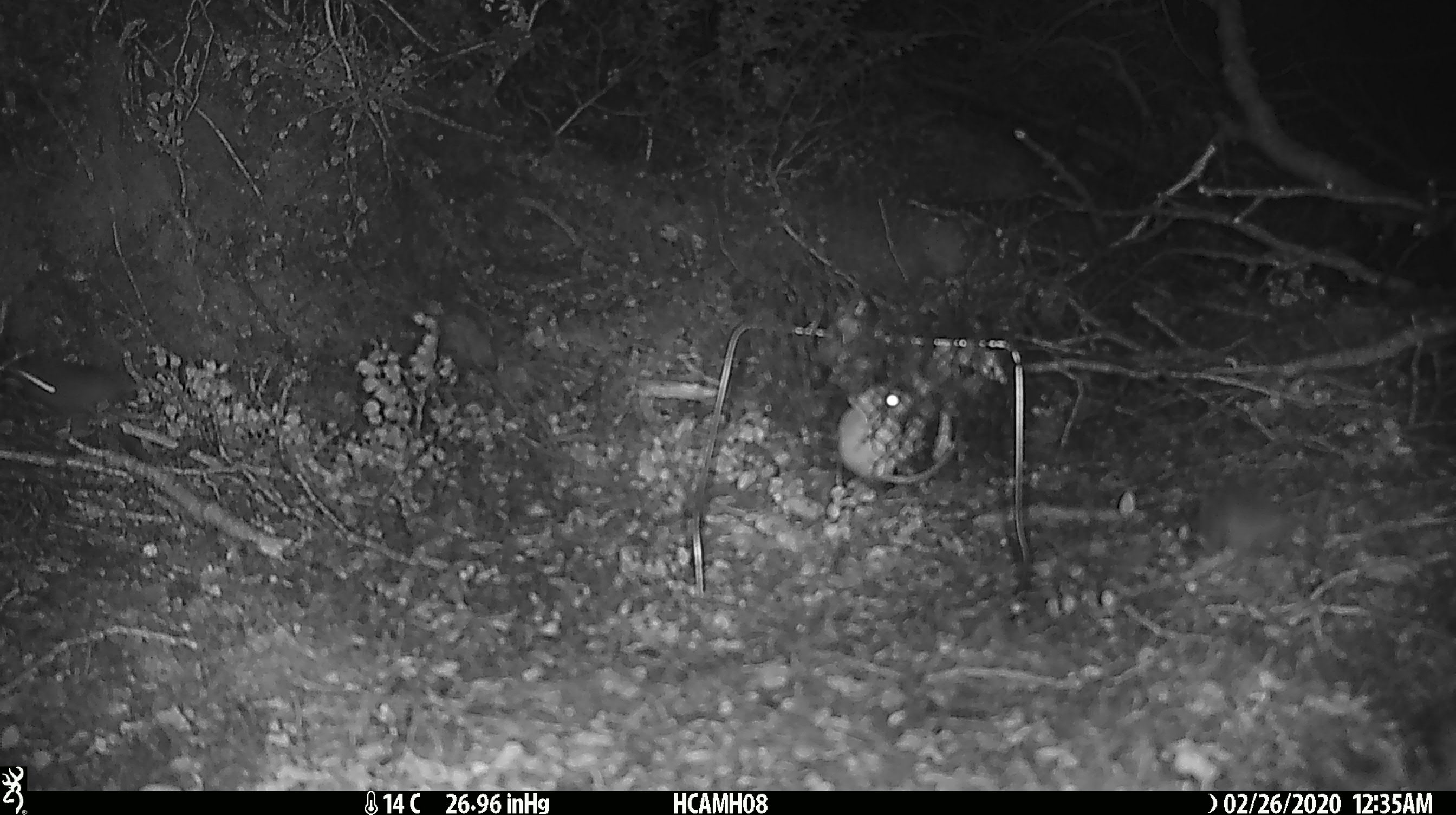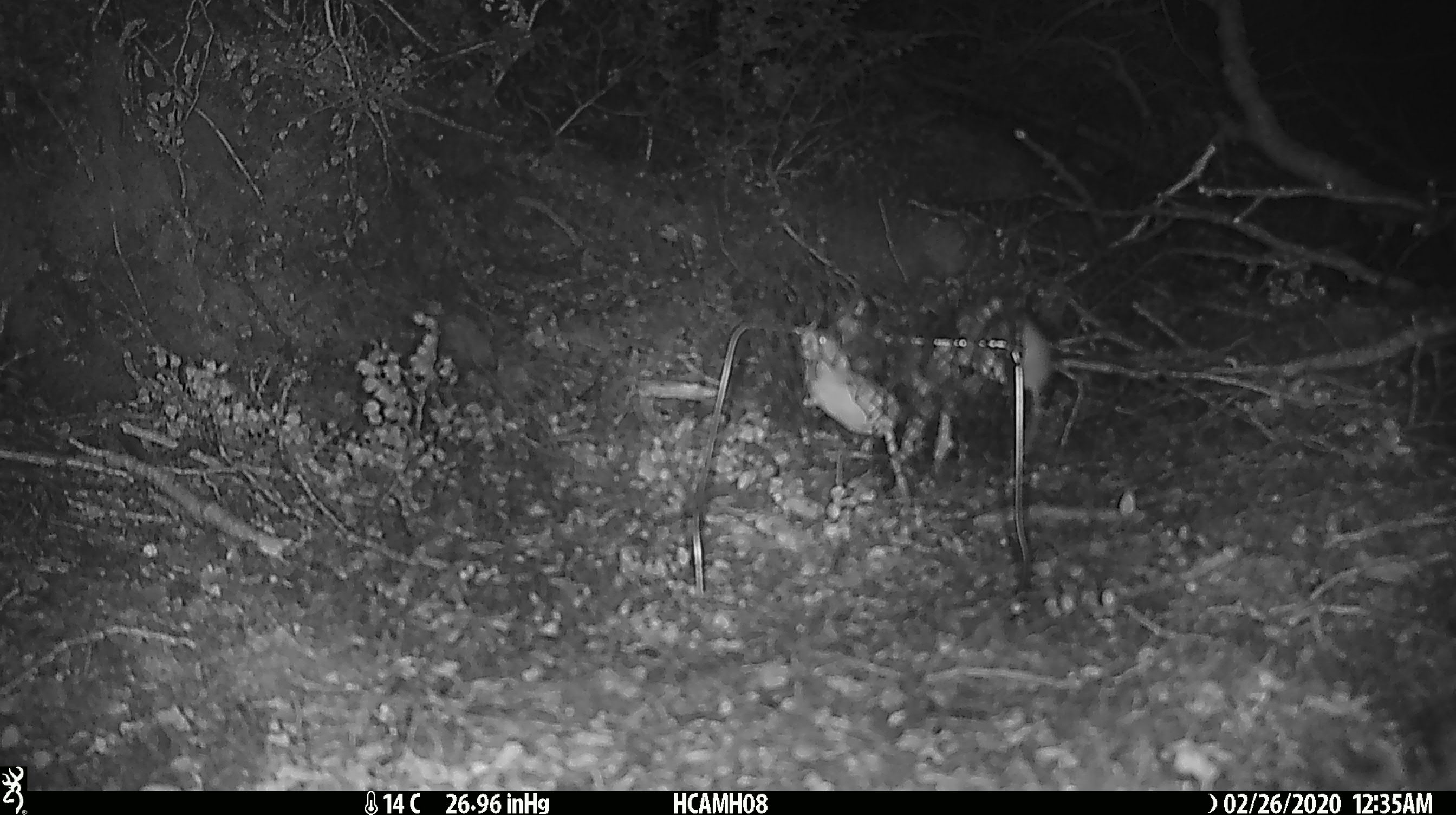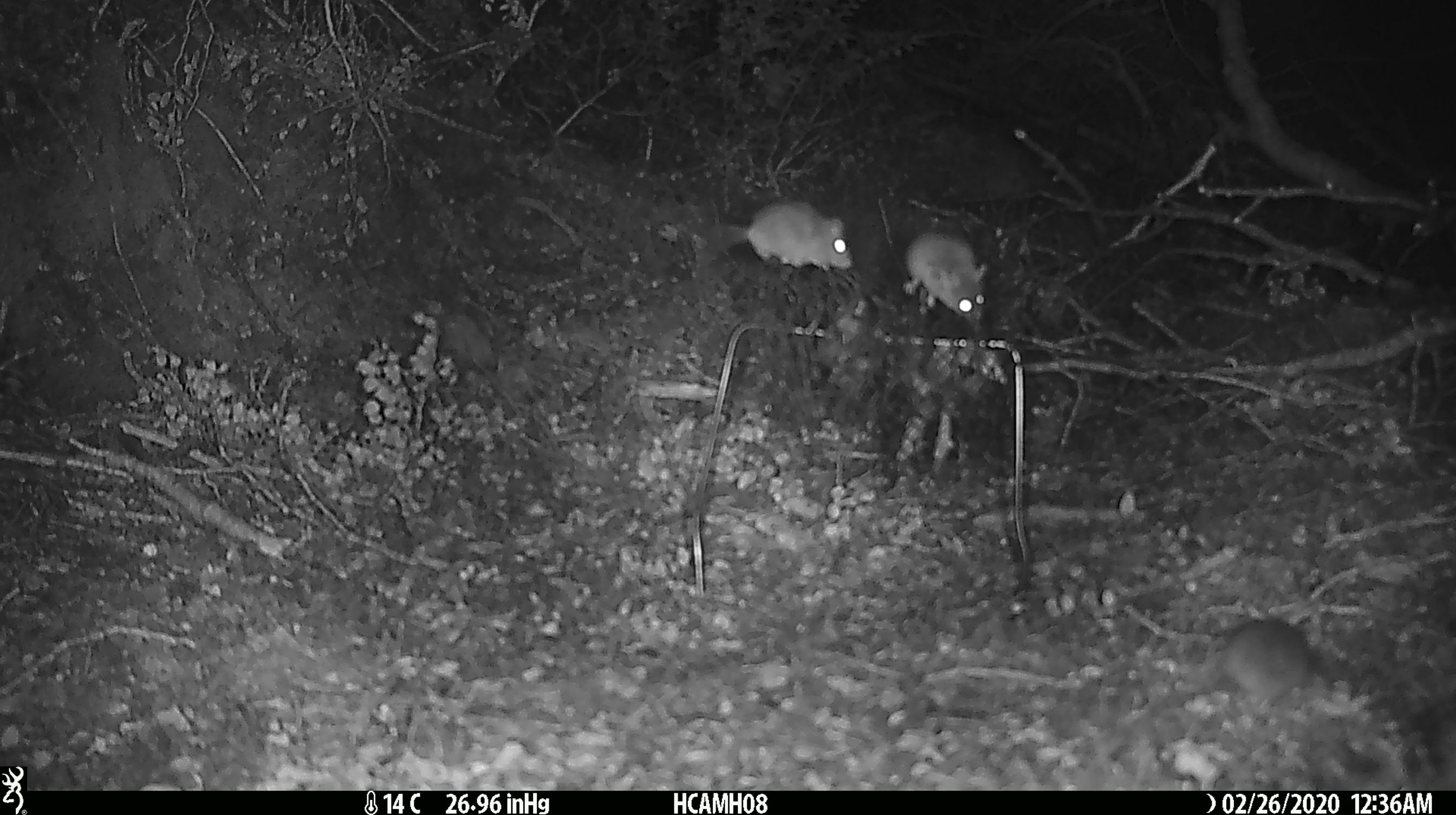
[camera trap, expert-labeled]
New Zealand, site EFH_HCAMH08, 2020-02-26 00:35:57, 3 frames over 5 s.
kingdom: Animalia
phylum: Chordata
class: Mammalia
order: Rodentia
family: Muridae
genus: Mus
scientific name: Mus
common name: mouse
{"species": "mouse (Mus)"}